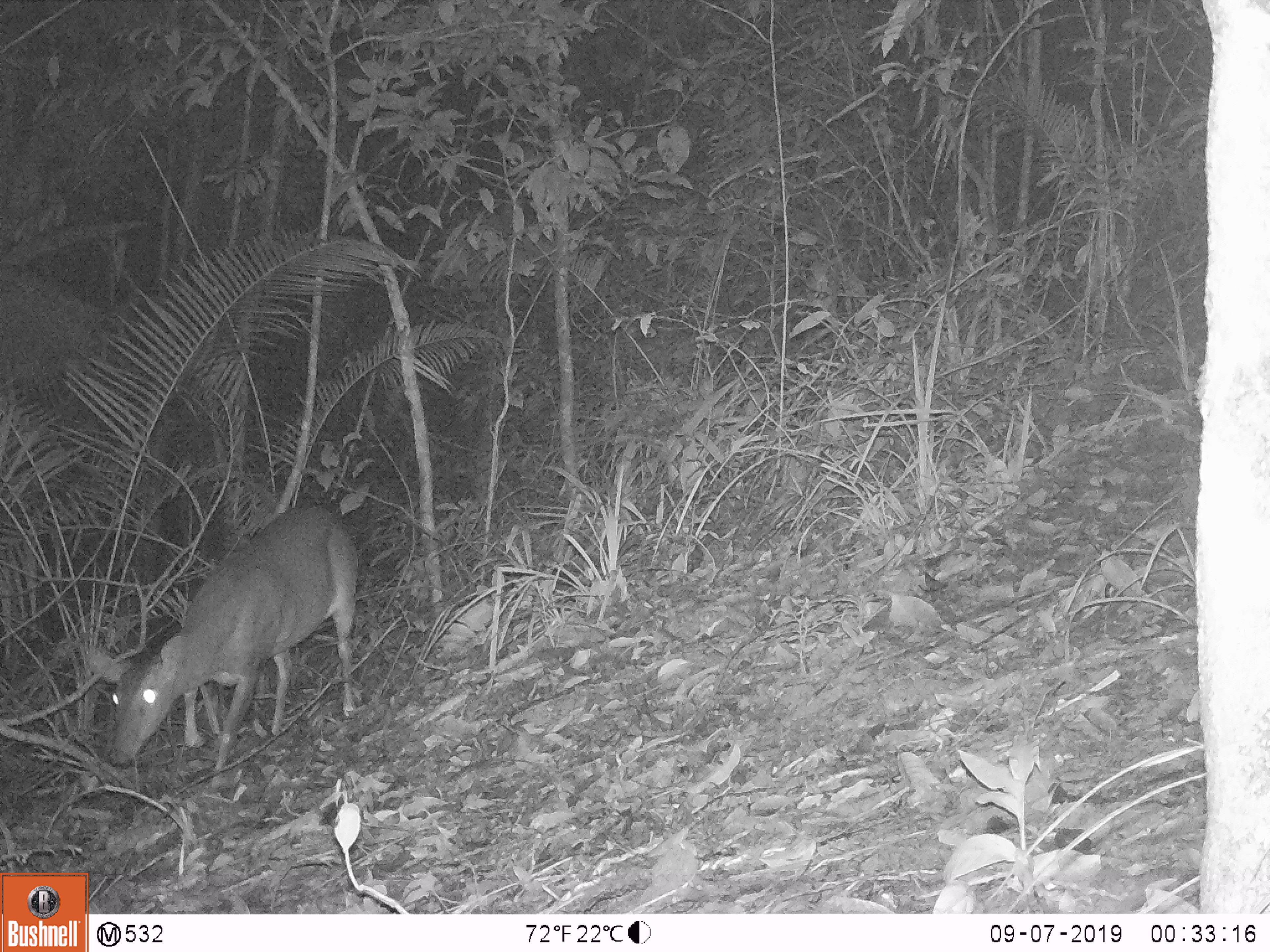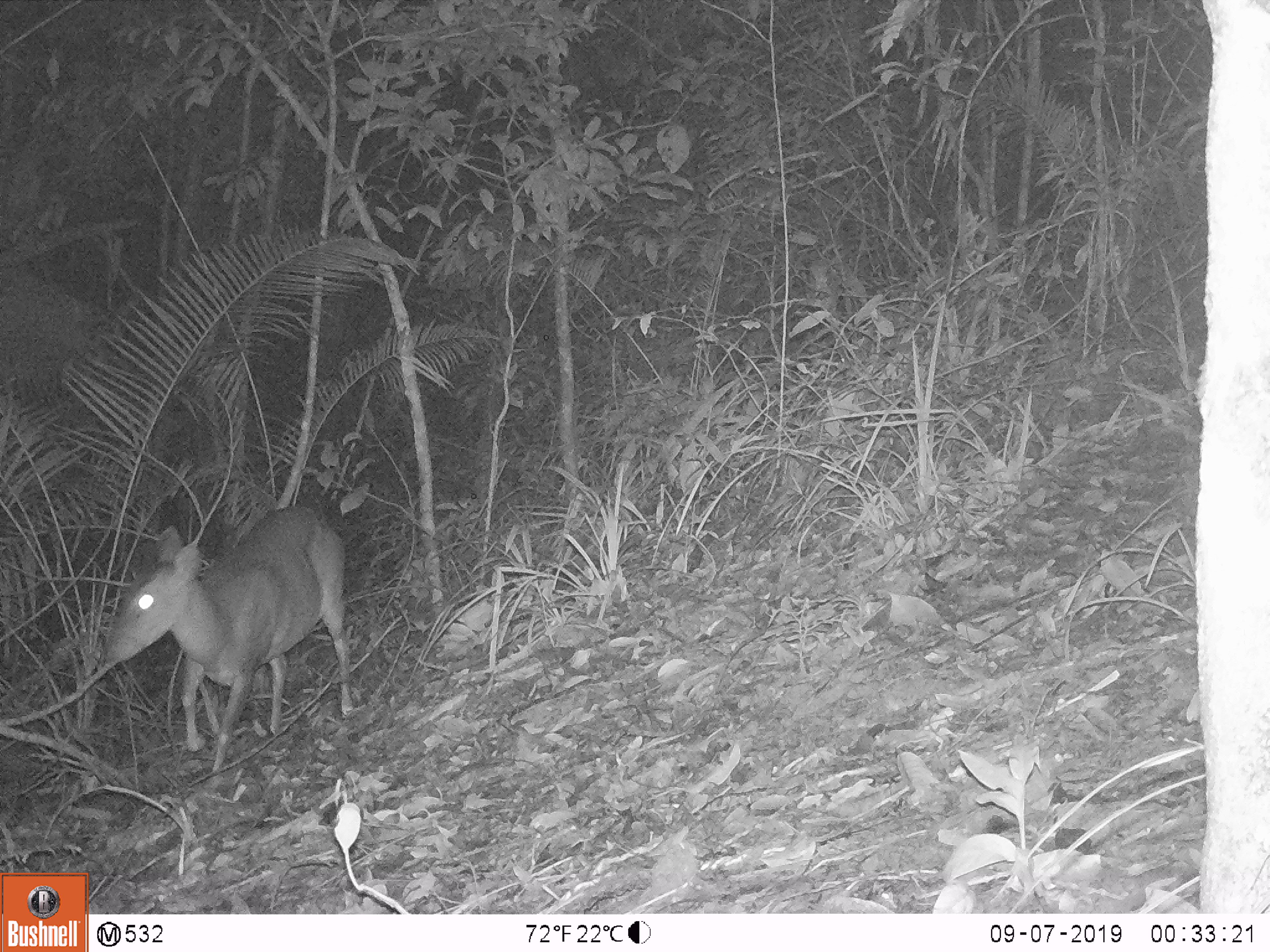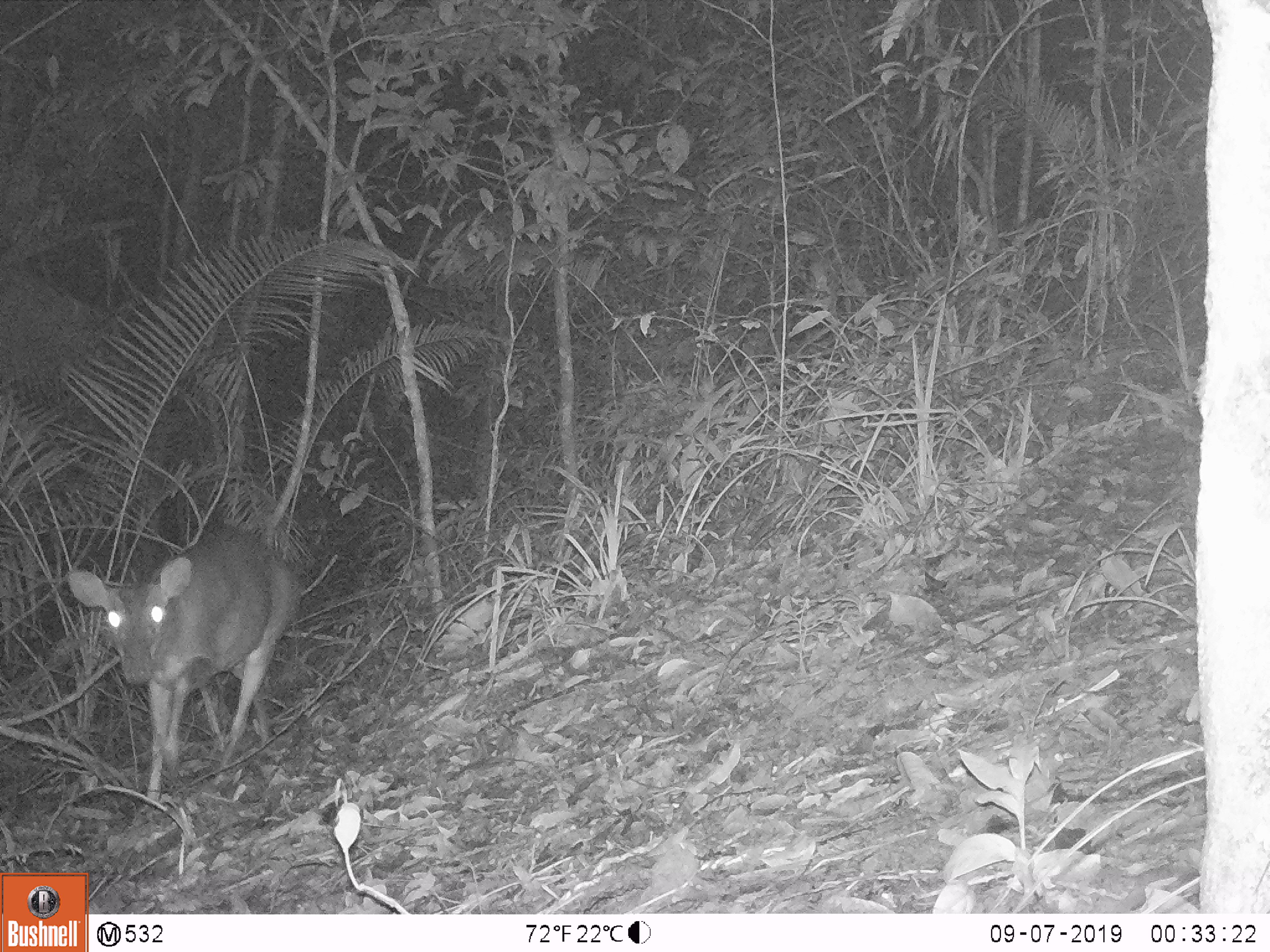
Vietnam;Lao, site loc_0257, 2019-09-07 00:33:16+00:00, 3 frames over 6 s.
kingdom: Animalia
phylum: Chordata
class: Mammalia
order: Artiodactyla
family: Cervidae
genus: Muntiacus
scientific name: Muntiacus vuquangensis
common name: large-antlered muntjac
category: large antlered muntjac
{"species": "large antlered muntjac (large-antlered muntjac) (Muntiacus vuquangensis)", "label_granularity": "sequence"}